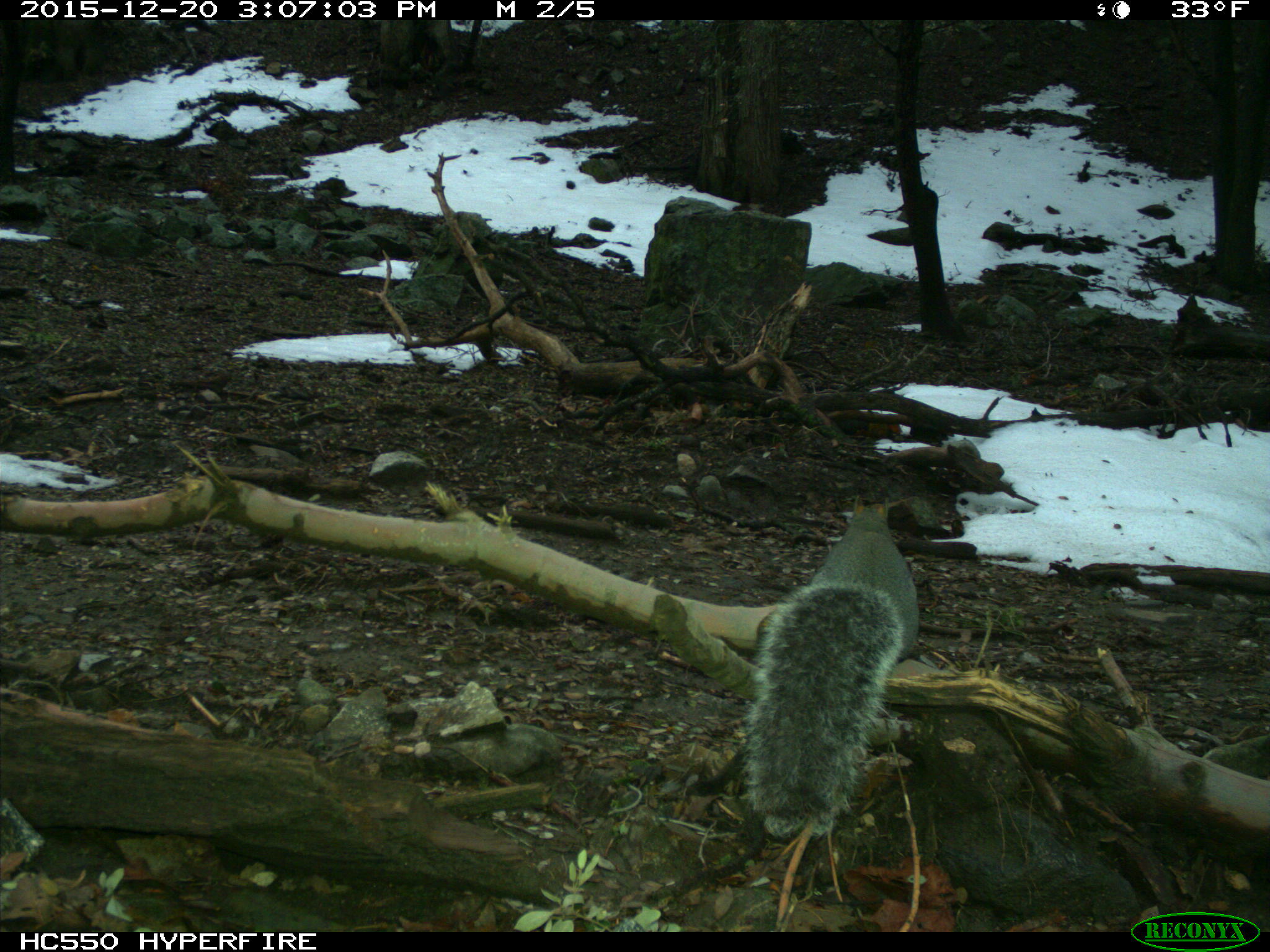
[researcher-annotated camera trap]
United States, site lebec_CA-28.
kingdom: Animalia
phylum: Chordata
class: Mammalia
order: Rodentia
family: Sciuridae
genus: Sciurus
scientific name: Sciurus carolinensis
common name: eastern gray squirrel